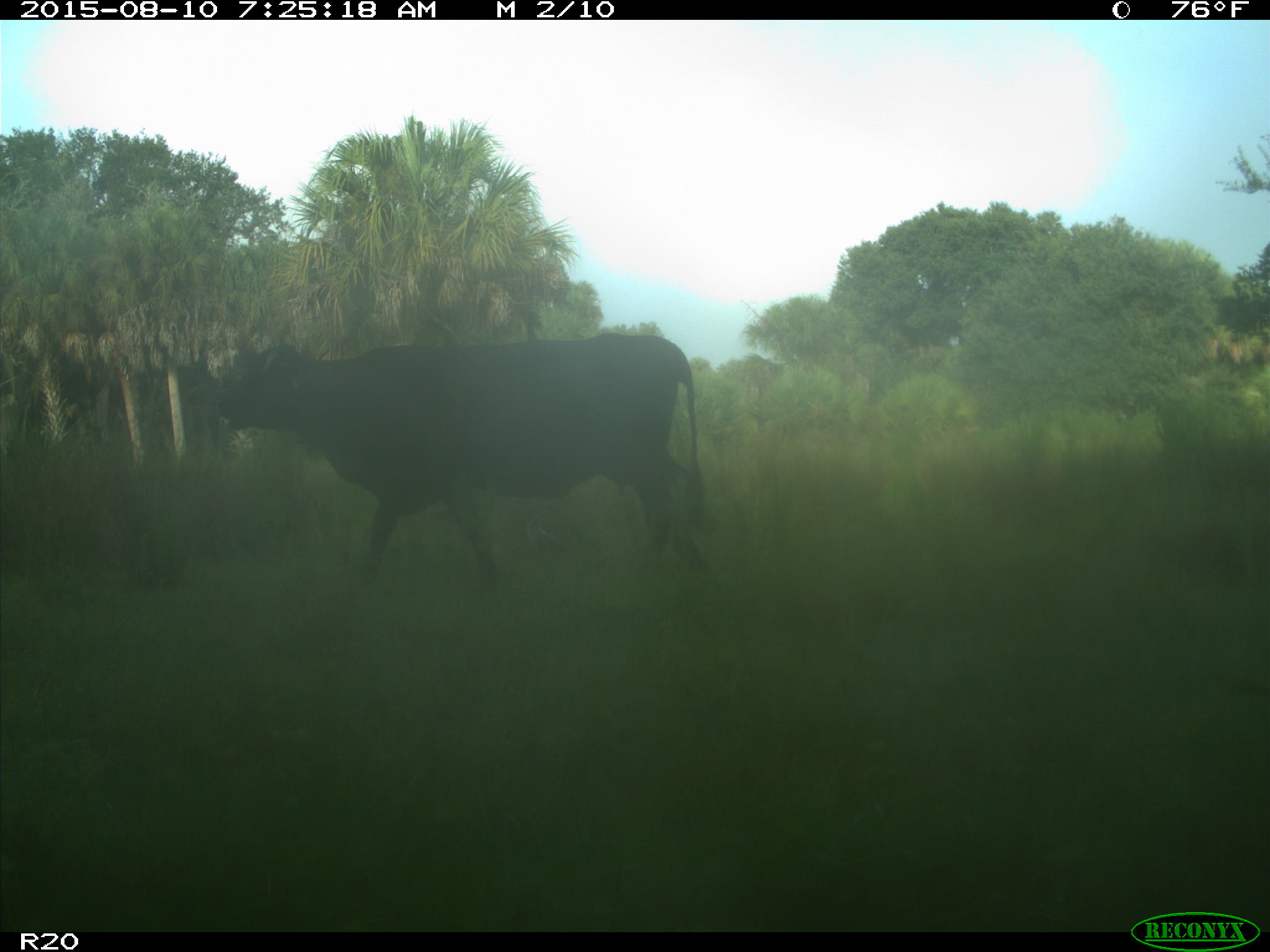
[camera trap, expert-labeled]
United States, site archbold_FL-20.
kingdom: Animalia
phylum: Chordata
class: Mammalia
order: Artiodactyla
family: Bovidae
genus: Bos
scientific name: Bos taurus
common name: domestic cow